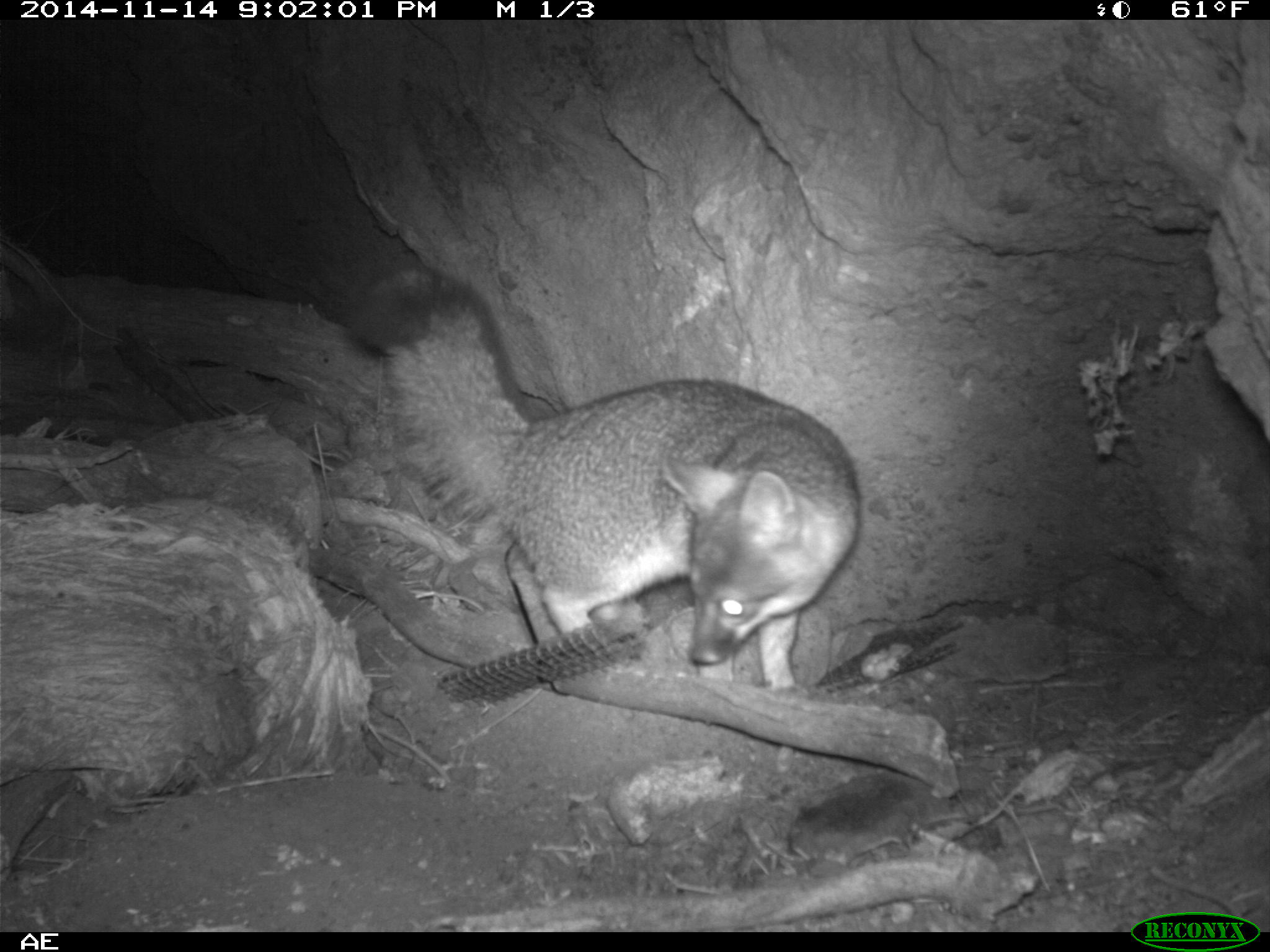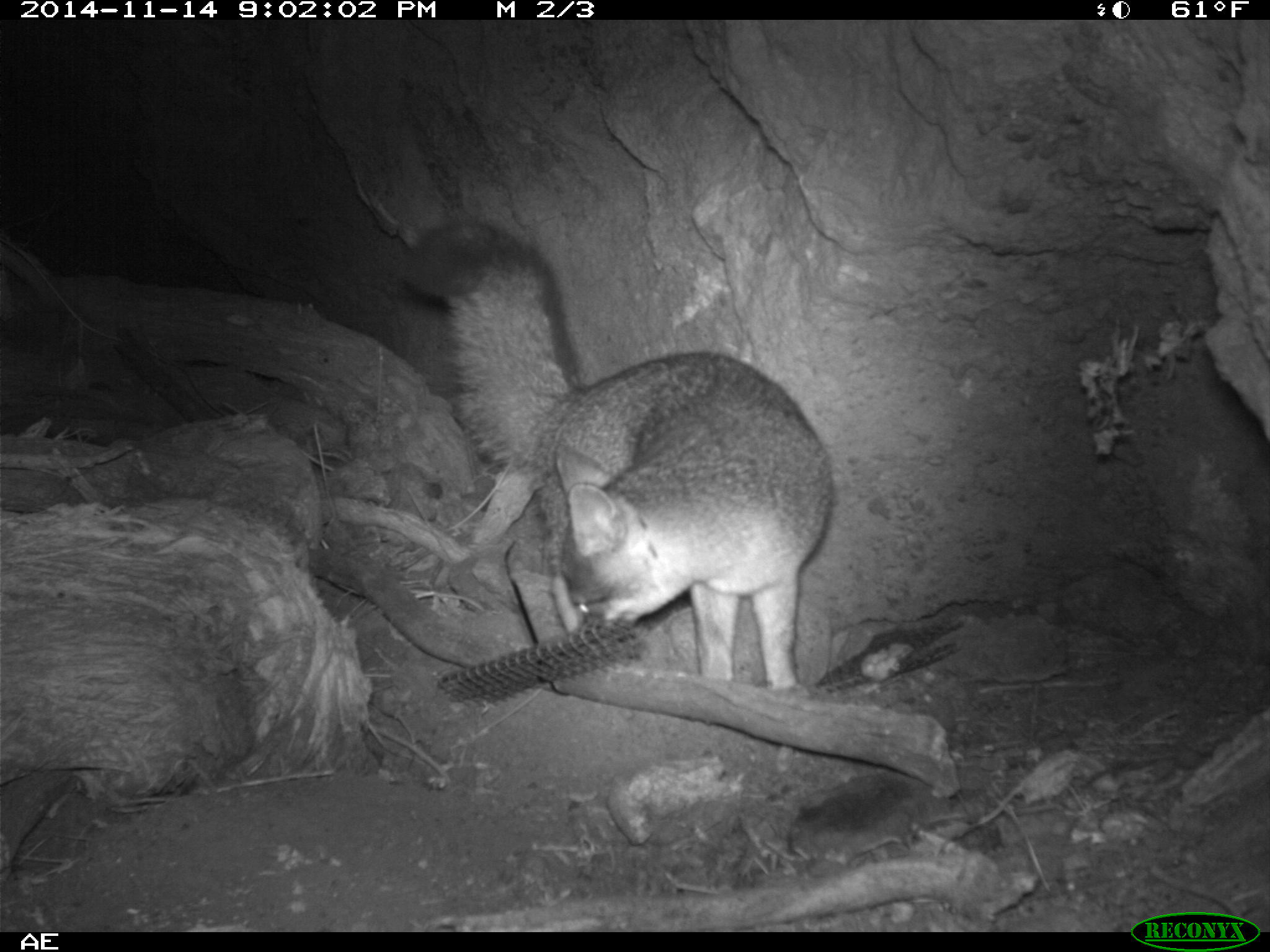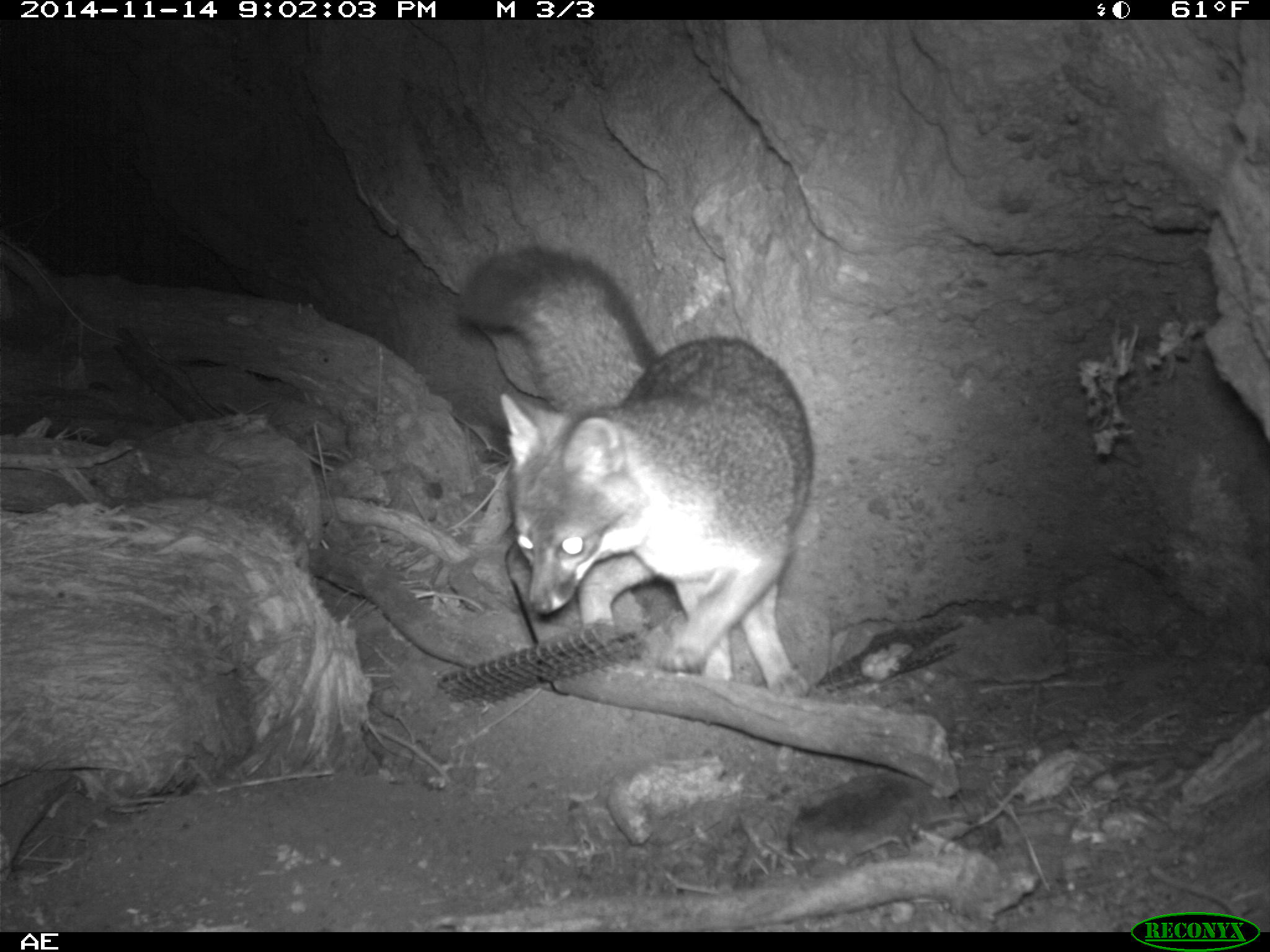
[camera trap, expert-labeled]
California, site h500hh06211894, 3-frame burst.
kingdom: Animalia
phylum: Chordata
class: Mammalia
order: Carnivora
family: Canidae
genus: Urocyon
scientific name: Urocyon littoralis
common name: island fox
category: fox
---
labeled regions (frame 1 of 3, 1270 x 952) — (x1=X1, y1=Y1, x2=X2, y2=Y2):
fox: (x1=344, y1=262, x2=858, y2=699)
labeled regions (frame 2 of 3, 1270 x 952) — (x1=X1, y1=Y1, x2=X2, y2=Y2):
fox: (x1=398, y1=216, x2=835, y2=687)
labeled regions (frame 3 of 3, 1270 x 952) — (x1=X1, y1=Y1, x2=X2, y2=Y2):
fox: (x1=456, y1=245, x2=816, y2=700)